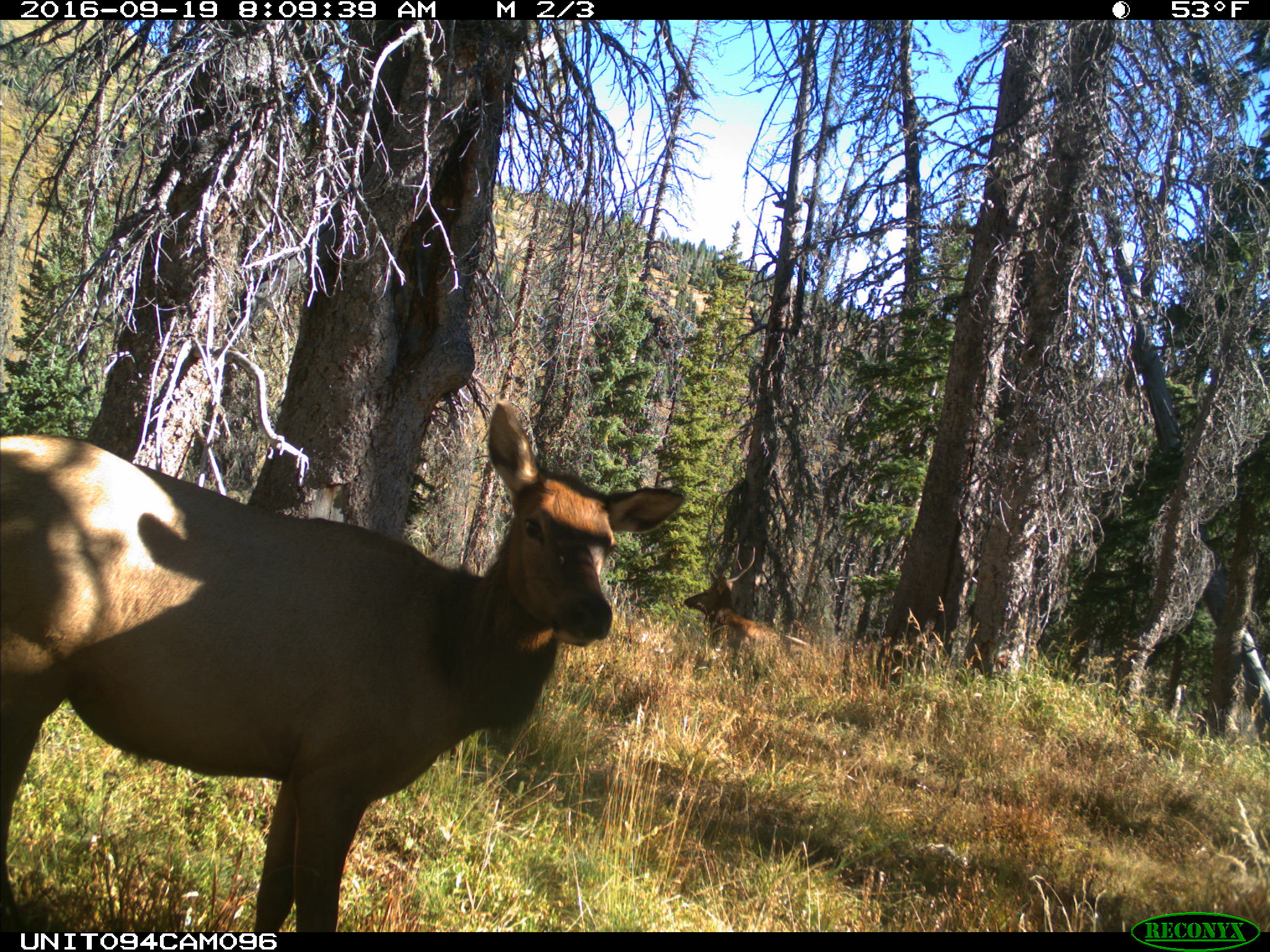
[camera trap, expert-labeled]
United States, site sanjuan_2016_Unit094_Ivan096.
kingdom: Animalia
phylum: Chordata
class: Mammalia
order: Artiodactyla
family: Cervidae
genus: Cervus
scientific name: Cervus elaphus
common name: red deer